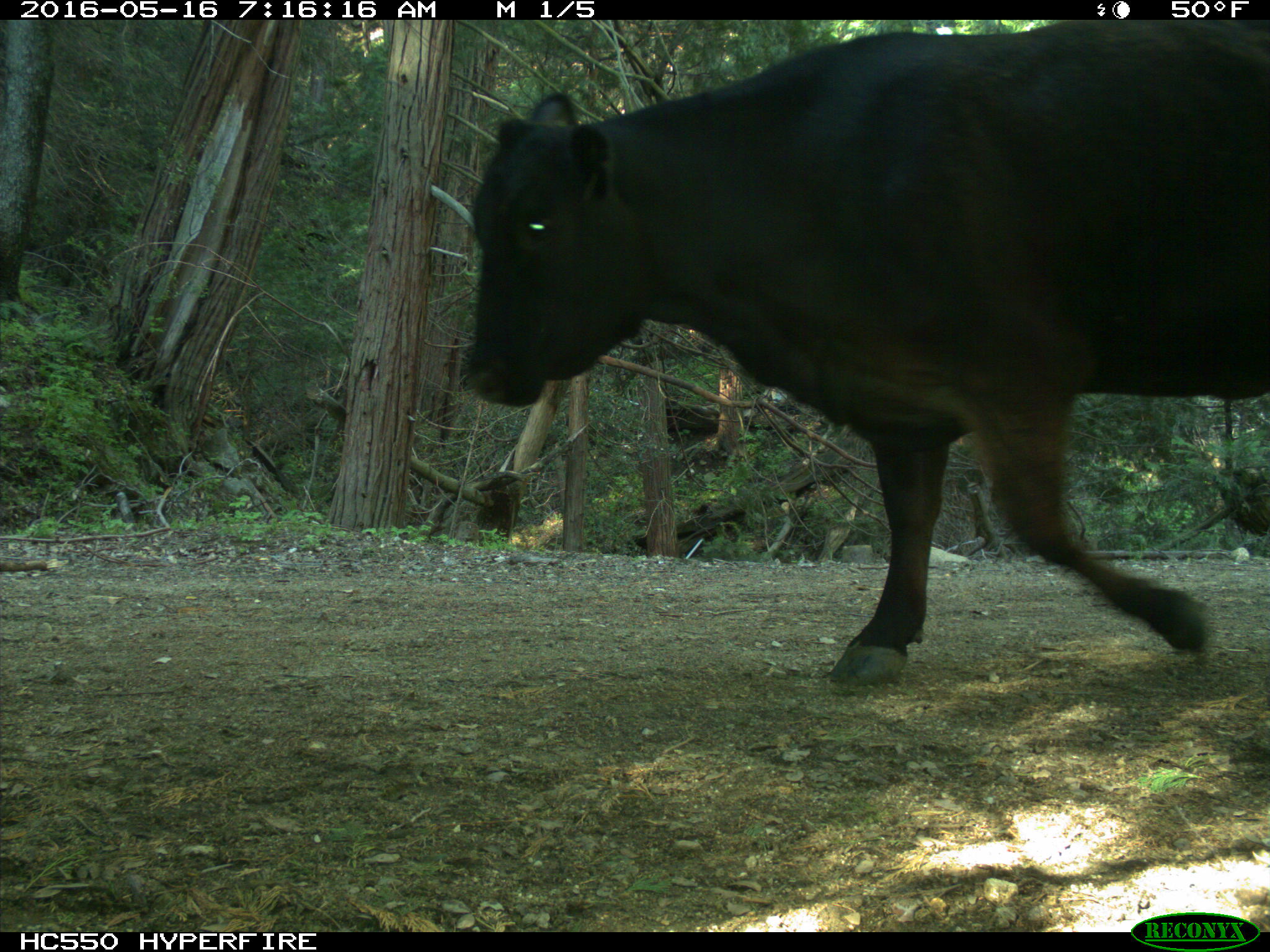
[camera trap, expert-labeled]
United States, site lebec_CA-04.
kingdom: Animalia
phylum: Chordata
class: Mammalia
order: Artiodactyla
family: Bovidae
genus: Bos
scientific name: Bos taurus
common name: domestic cow